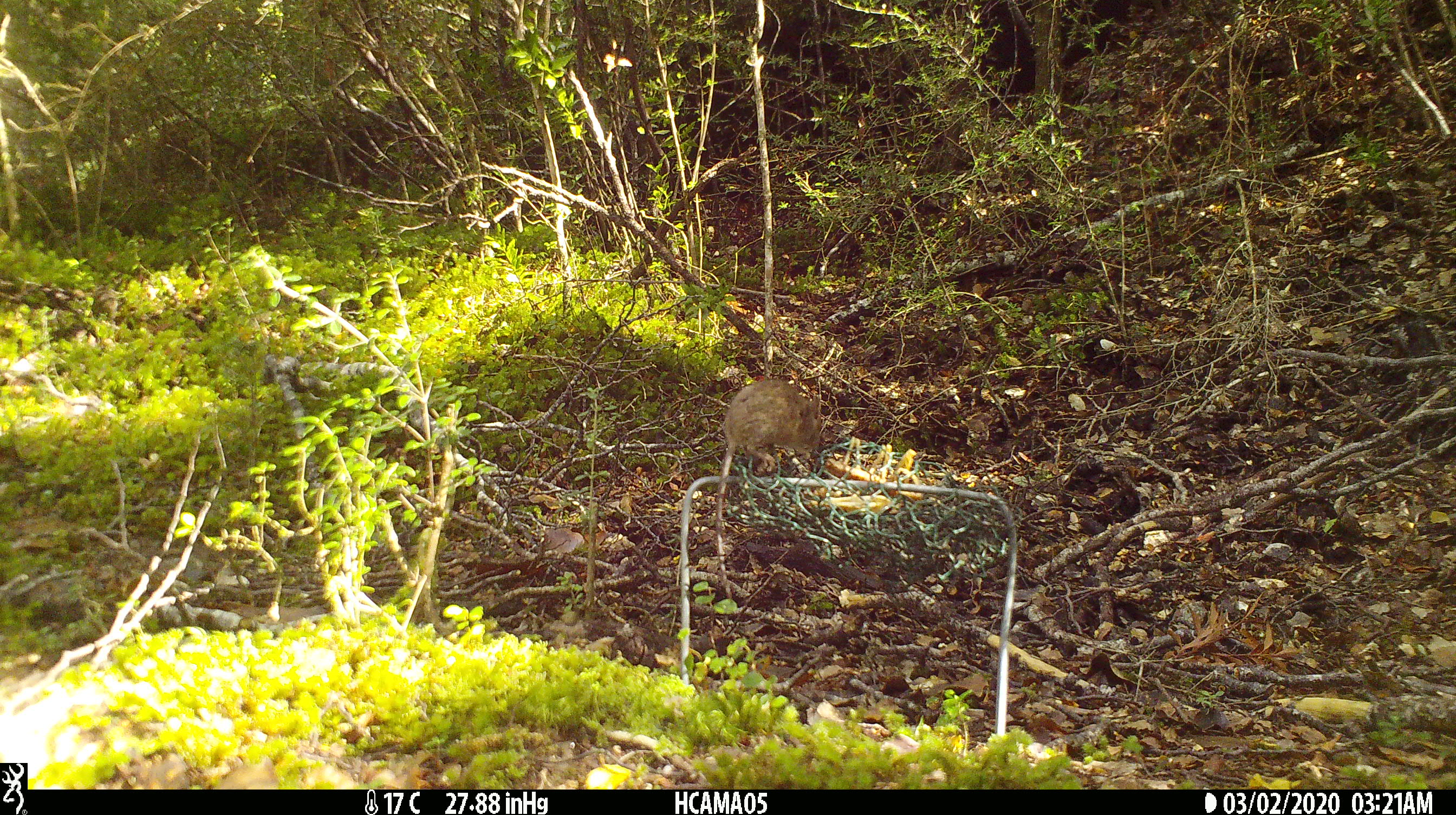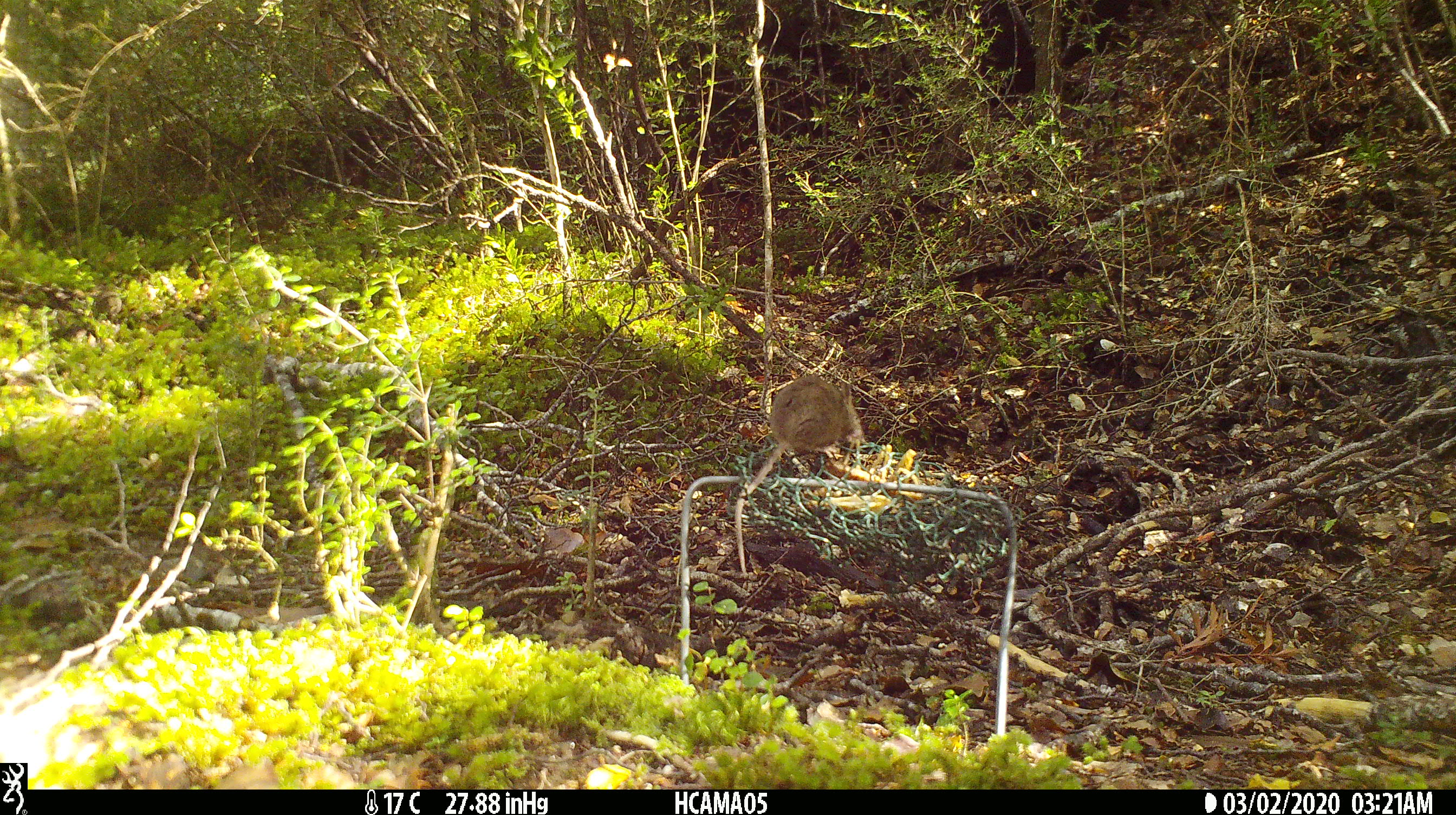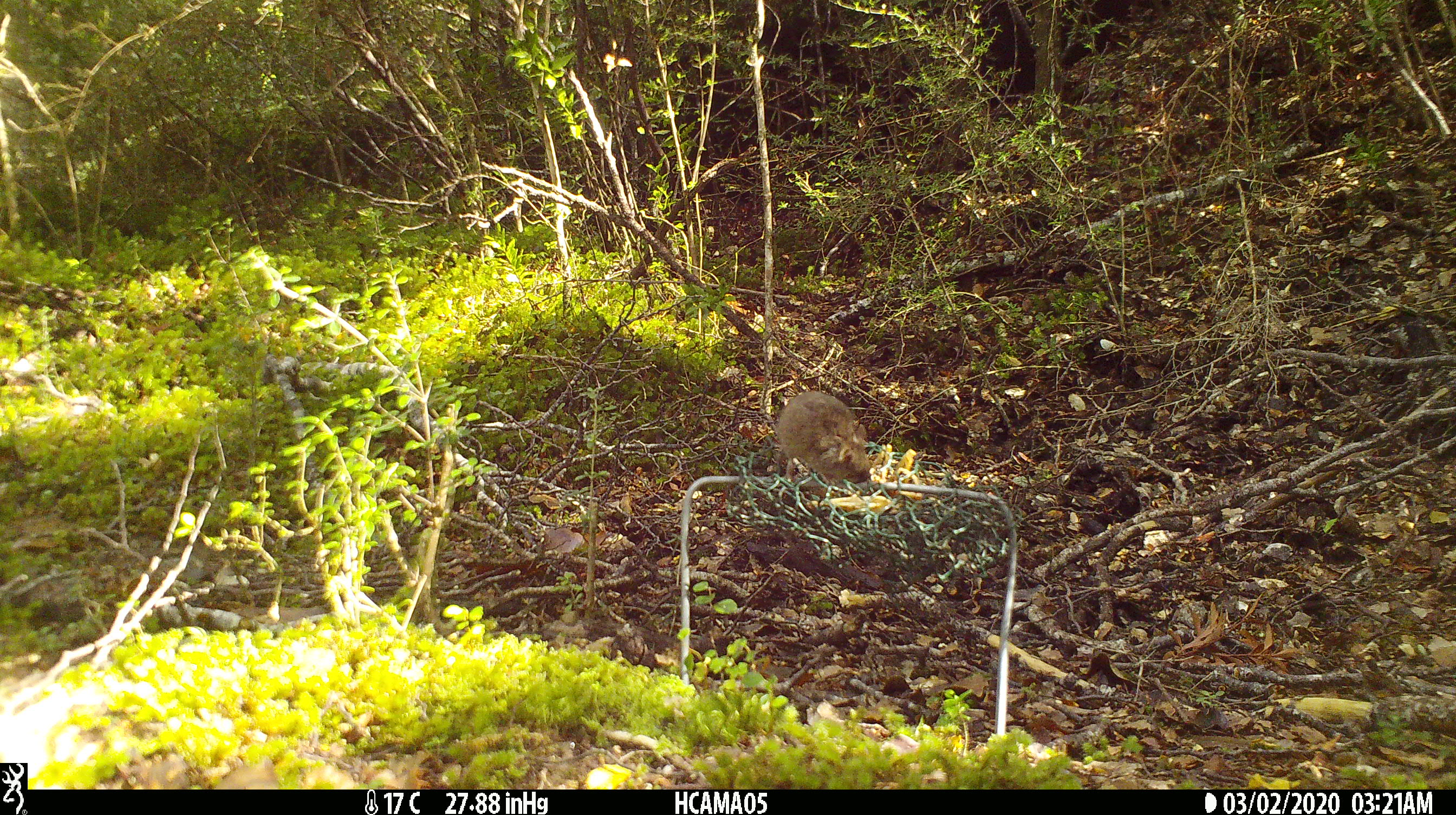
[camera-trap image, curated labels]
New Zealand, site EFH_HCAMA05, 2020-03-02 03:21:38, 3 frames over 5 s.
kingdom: Animalia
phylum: Chordata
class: Mammalia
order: Rodentia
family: Muridae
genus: Mus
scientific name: Mus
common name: mouse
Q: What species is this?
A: Mouse (Mus).